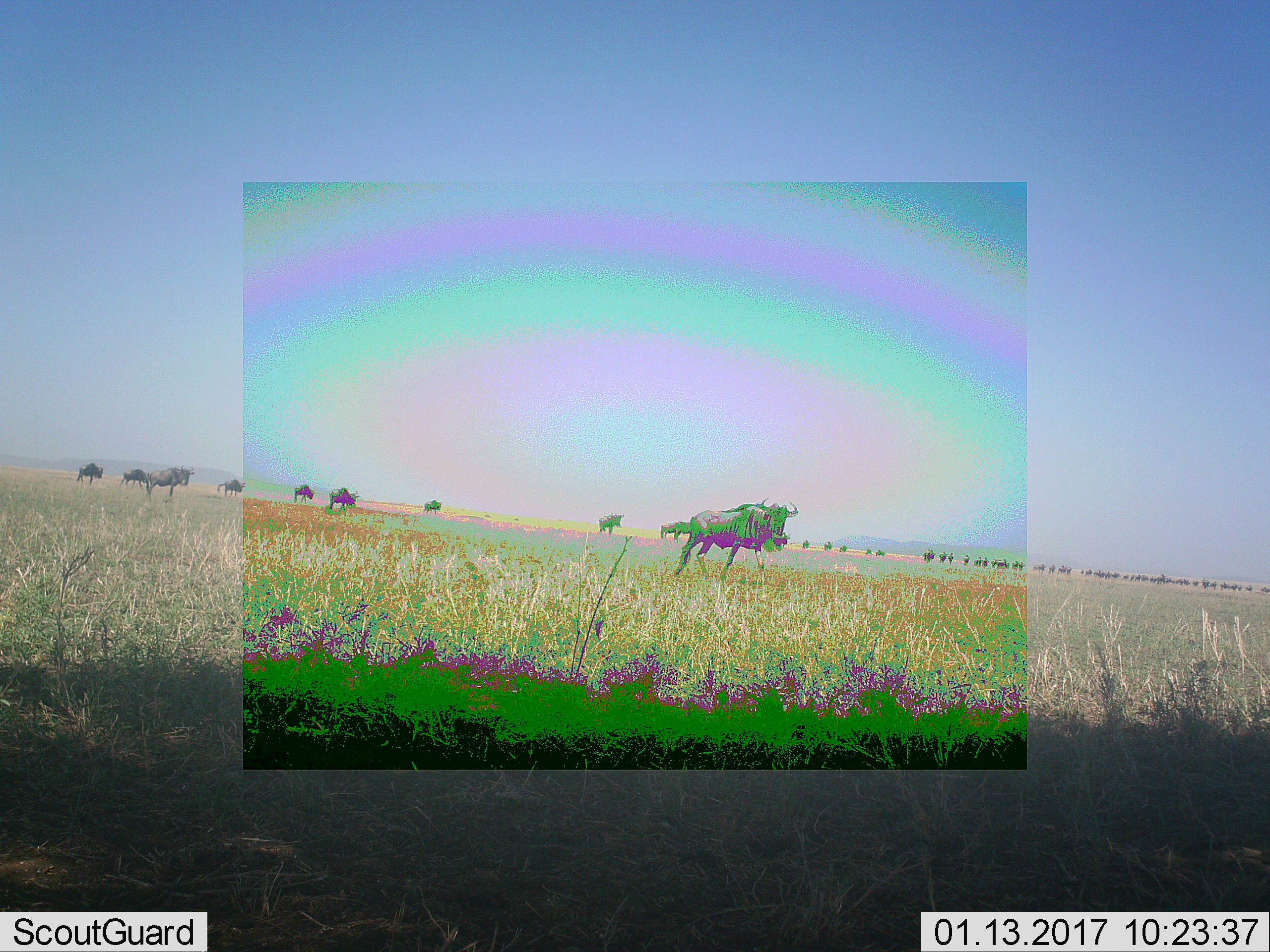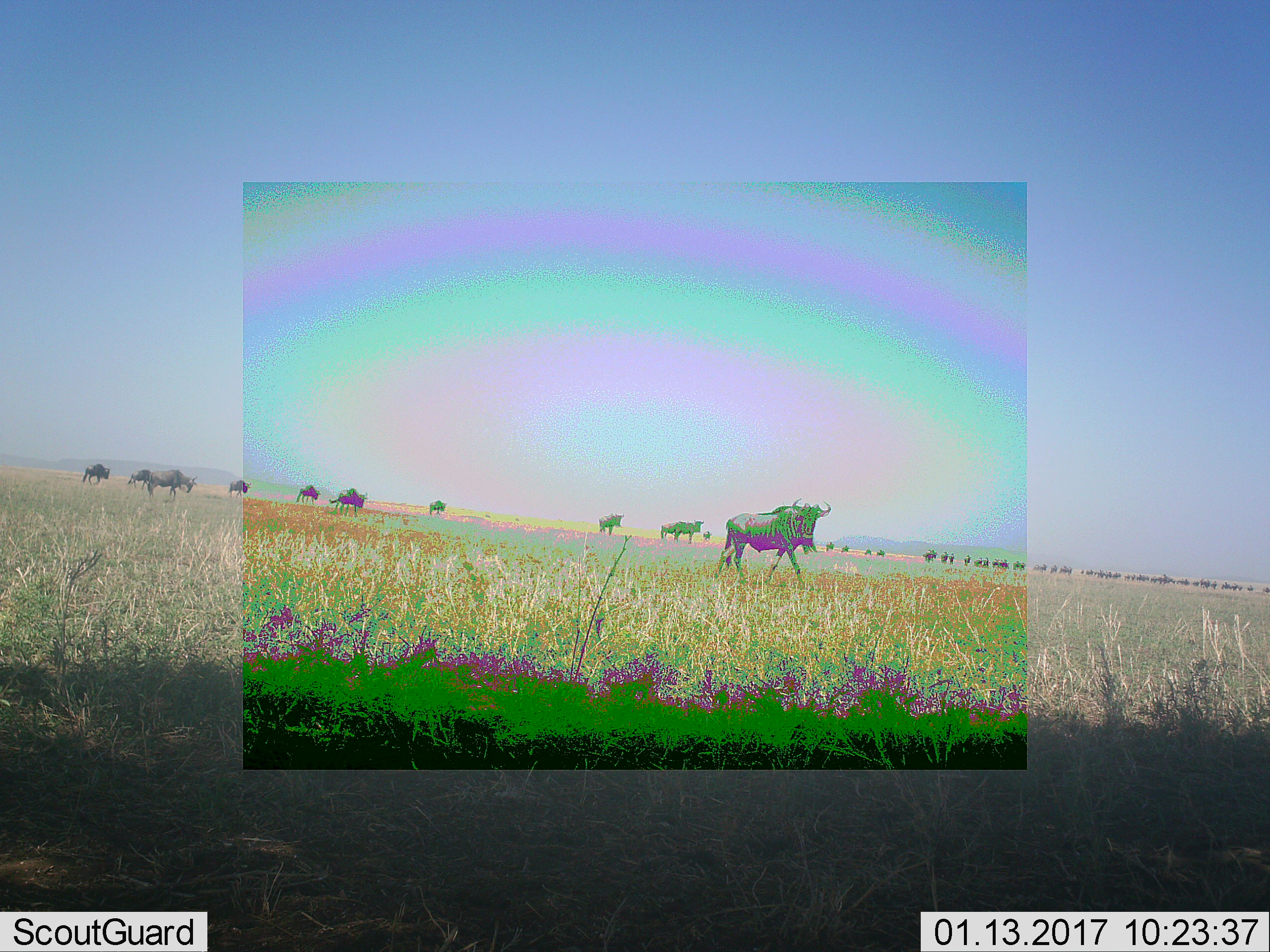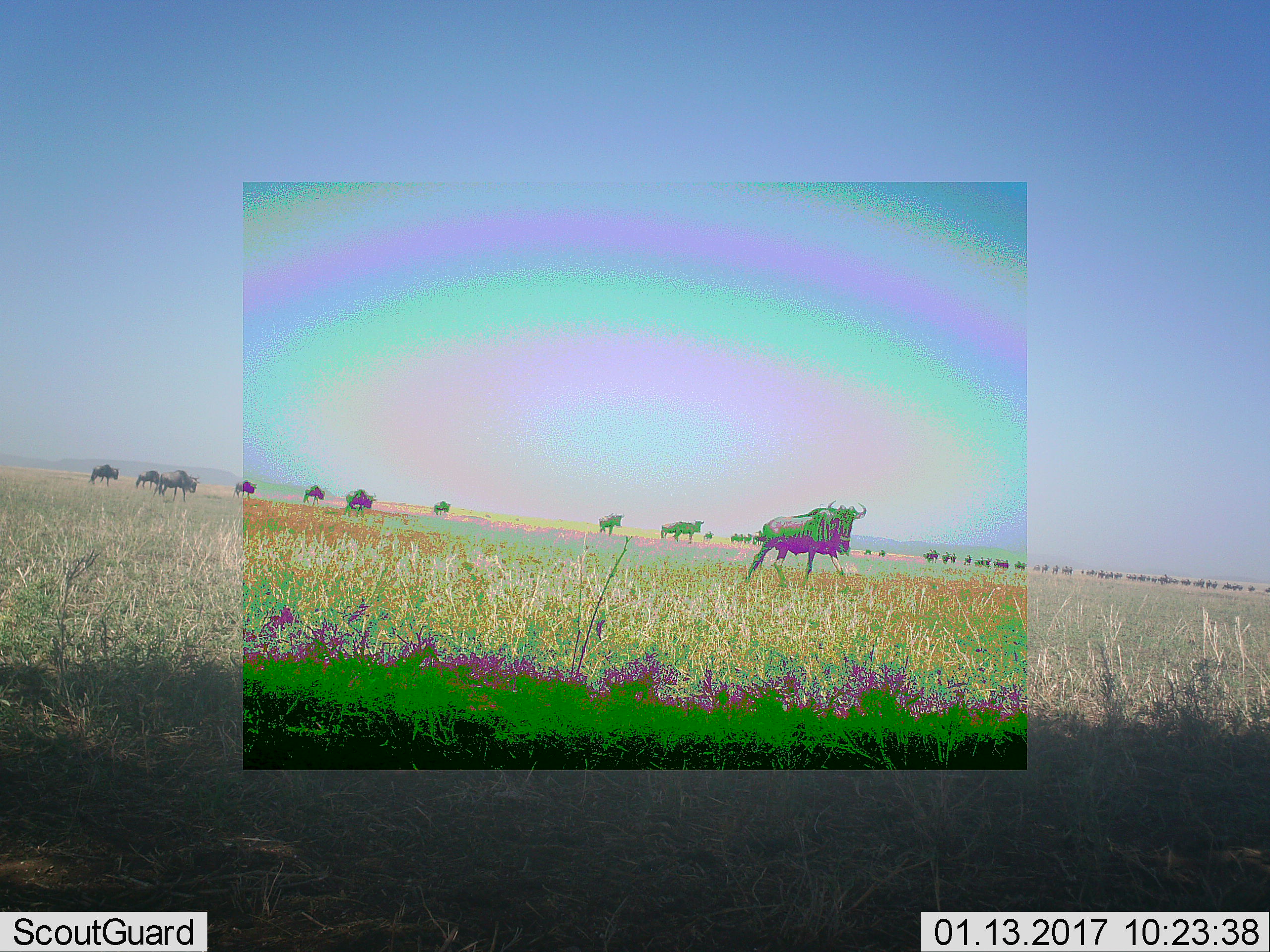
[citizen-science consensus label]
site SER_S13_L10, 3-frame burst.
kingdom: Animalia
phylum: Chordata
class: Mammalia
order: Artiodactyla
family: Bovidae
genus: Connochaetes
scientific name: Connochaetes taurinus taurinus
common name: blue wildebeest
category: wildebeestblue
Wildebeestblue (blue wildebeest) (Connochaetes taurinus taurinus), count 11-50. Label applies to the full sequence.